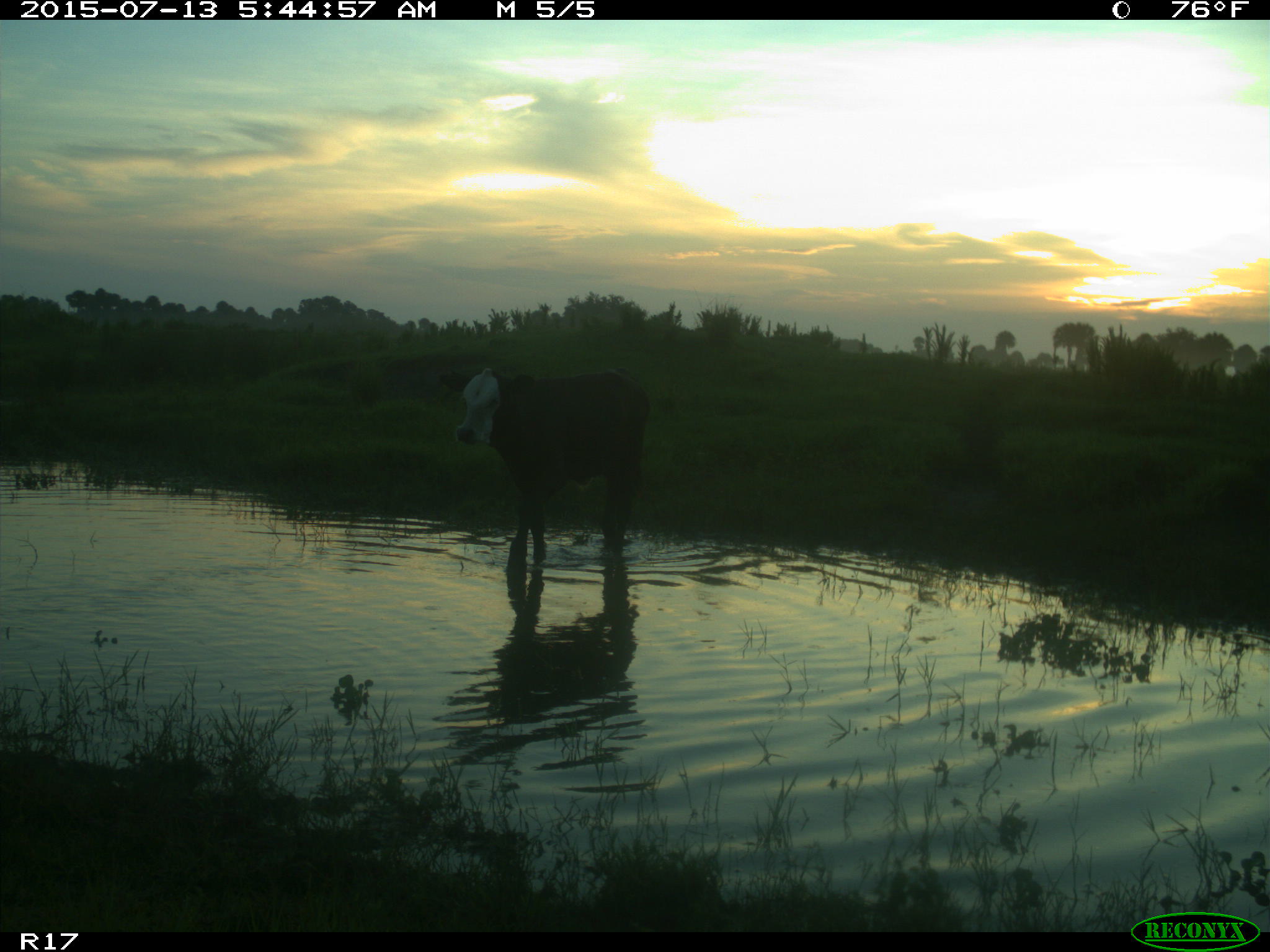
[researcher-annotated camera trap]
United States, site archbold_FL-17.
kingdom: Animalia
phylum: Chordata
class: Mammalia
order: Artiodactyla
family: Bovidae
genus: Bos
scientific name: Bos taurus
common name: domestic cow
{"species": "Bos taurus (domestic cow)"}